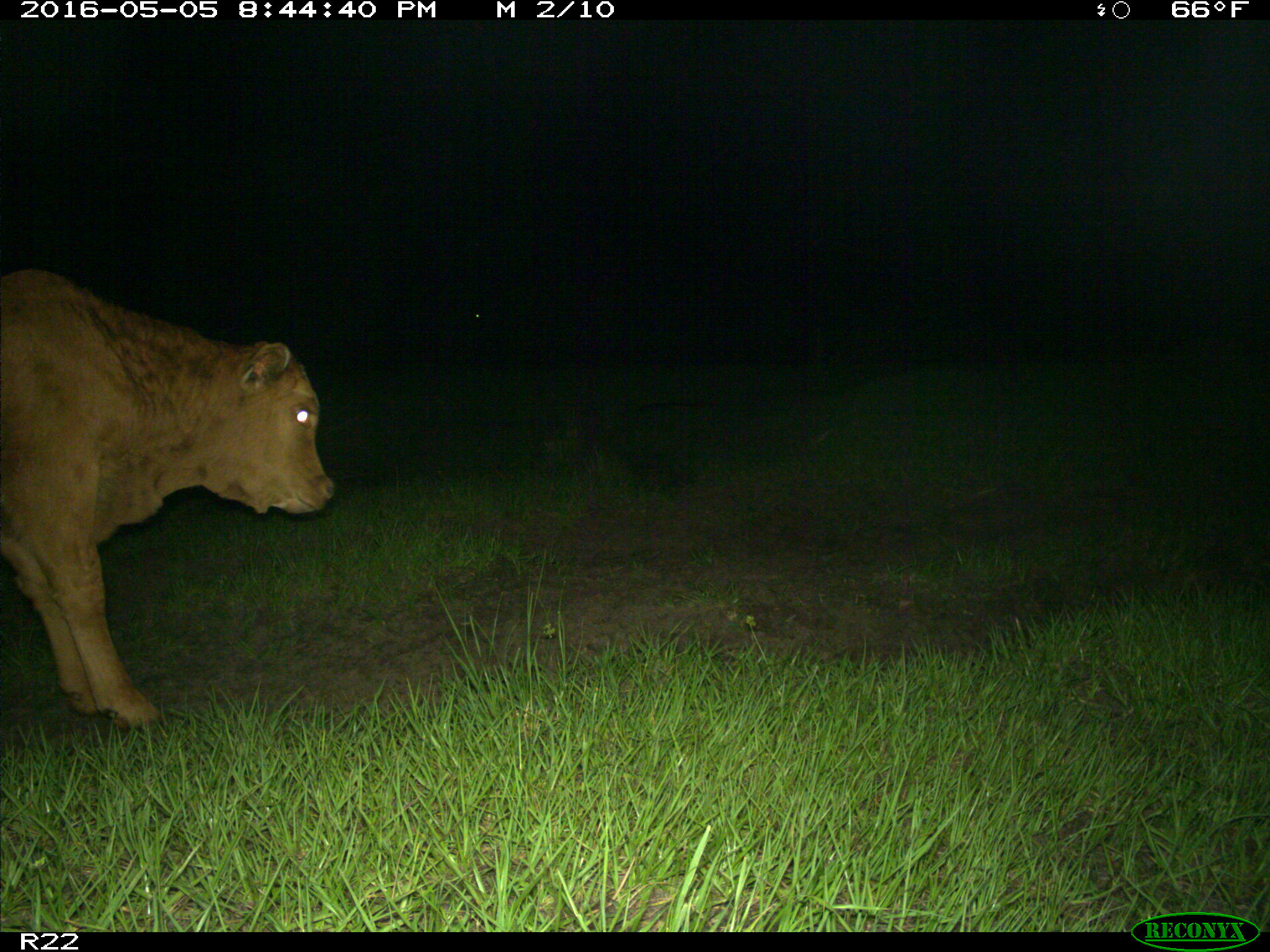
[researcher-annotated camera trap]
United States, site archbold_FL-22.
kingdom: Animalia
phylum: Chordata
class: Mammalia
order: Artiodactyla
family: Bovidae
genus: Bos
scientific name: Bos taurus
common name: domestic cow